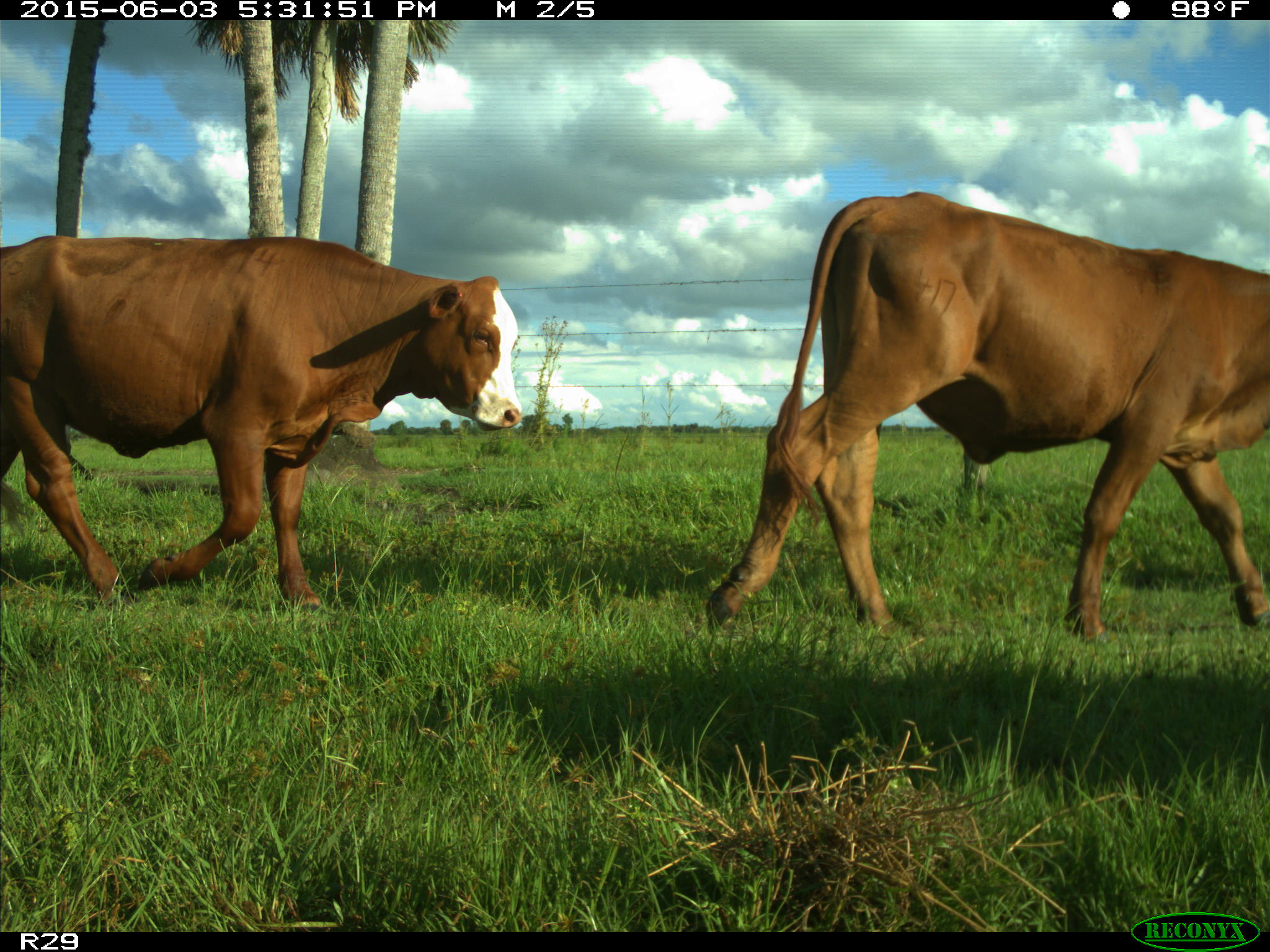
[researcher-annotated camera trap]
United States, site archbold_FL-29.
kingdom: Animalia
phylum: Chordata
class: Mammalia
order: Artiodactyla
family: Bovidae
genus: Bos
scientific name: Bos taurus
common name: domestic cow